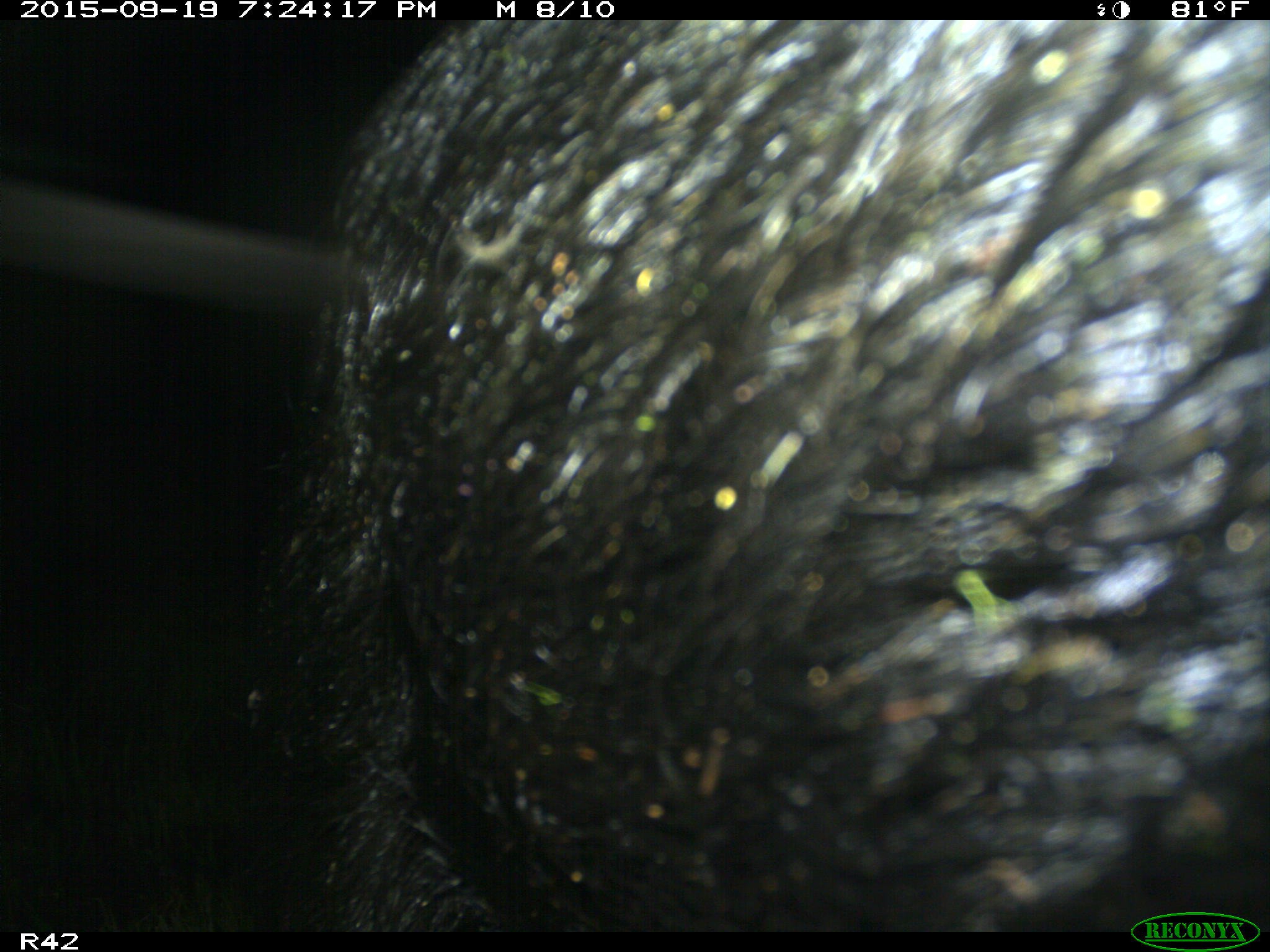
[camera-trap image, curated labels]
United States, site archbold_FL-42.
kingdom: Animalia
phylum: Chordata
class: Mammalia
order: Artiodactyla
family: Suidae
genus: Sus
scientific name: Sus scrofa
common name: wild boar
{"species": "Sus scrofa (wild boar)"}